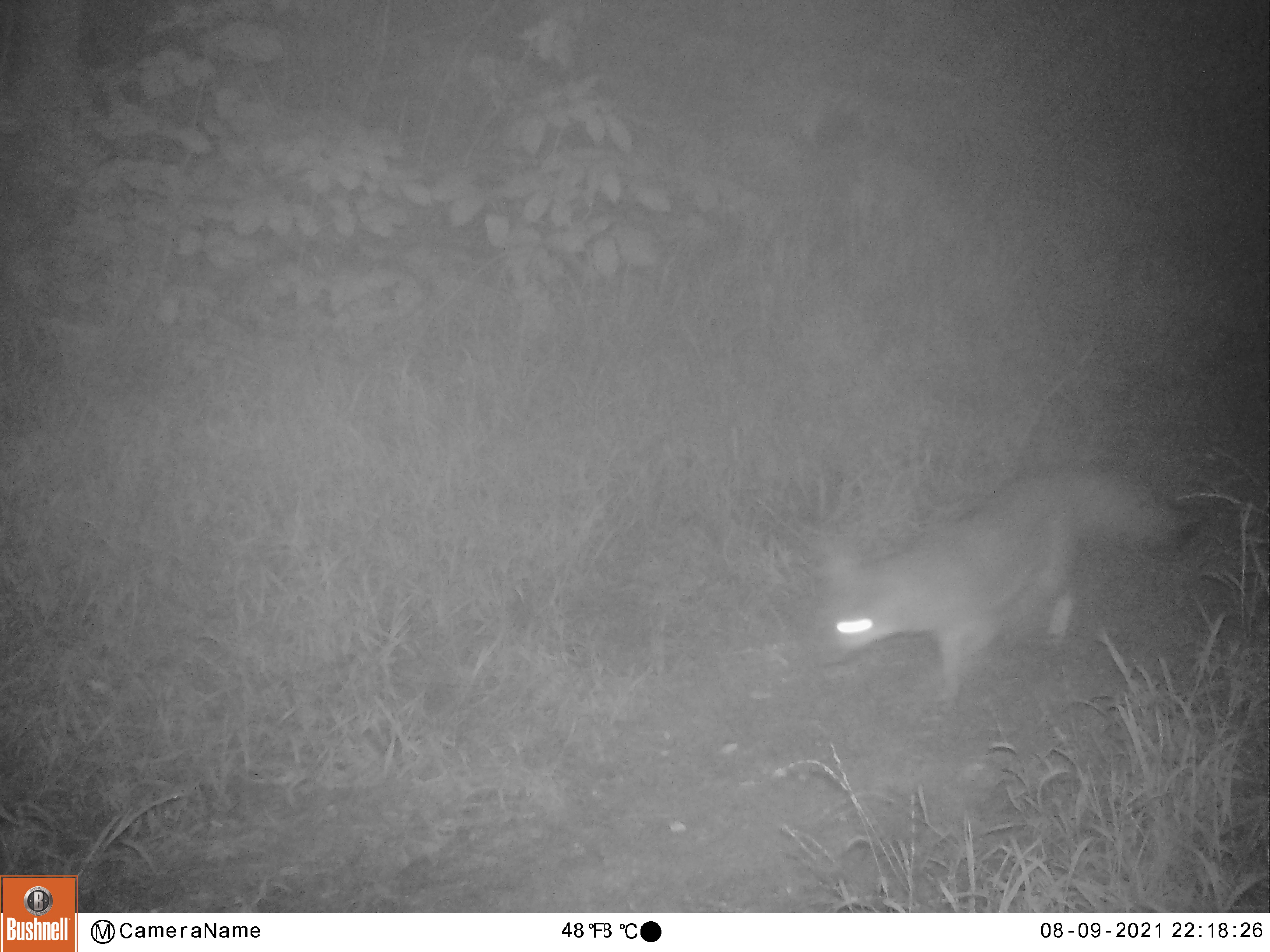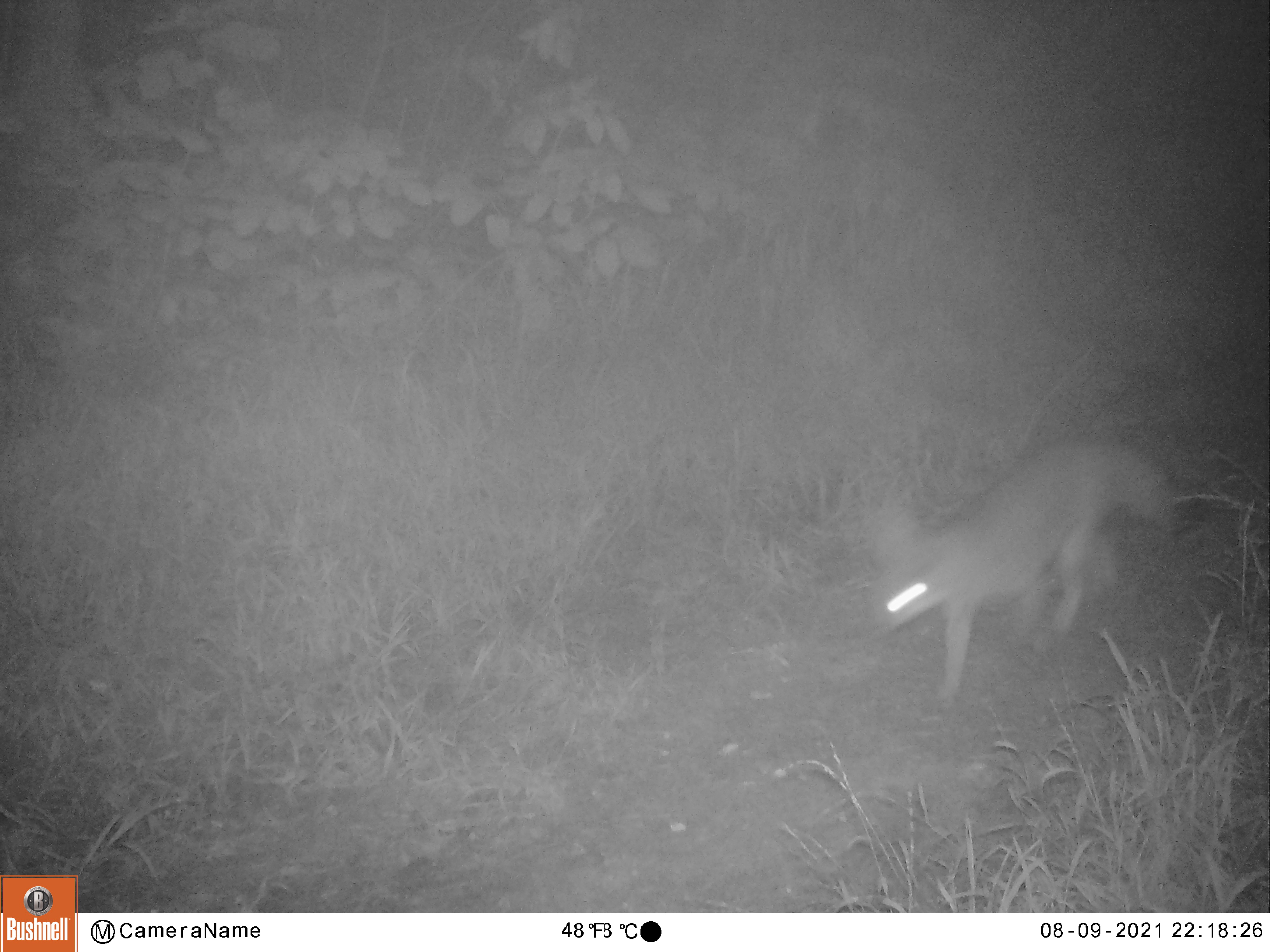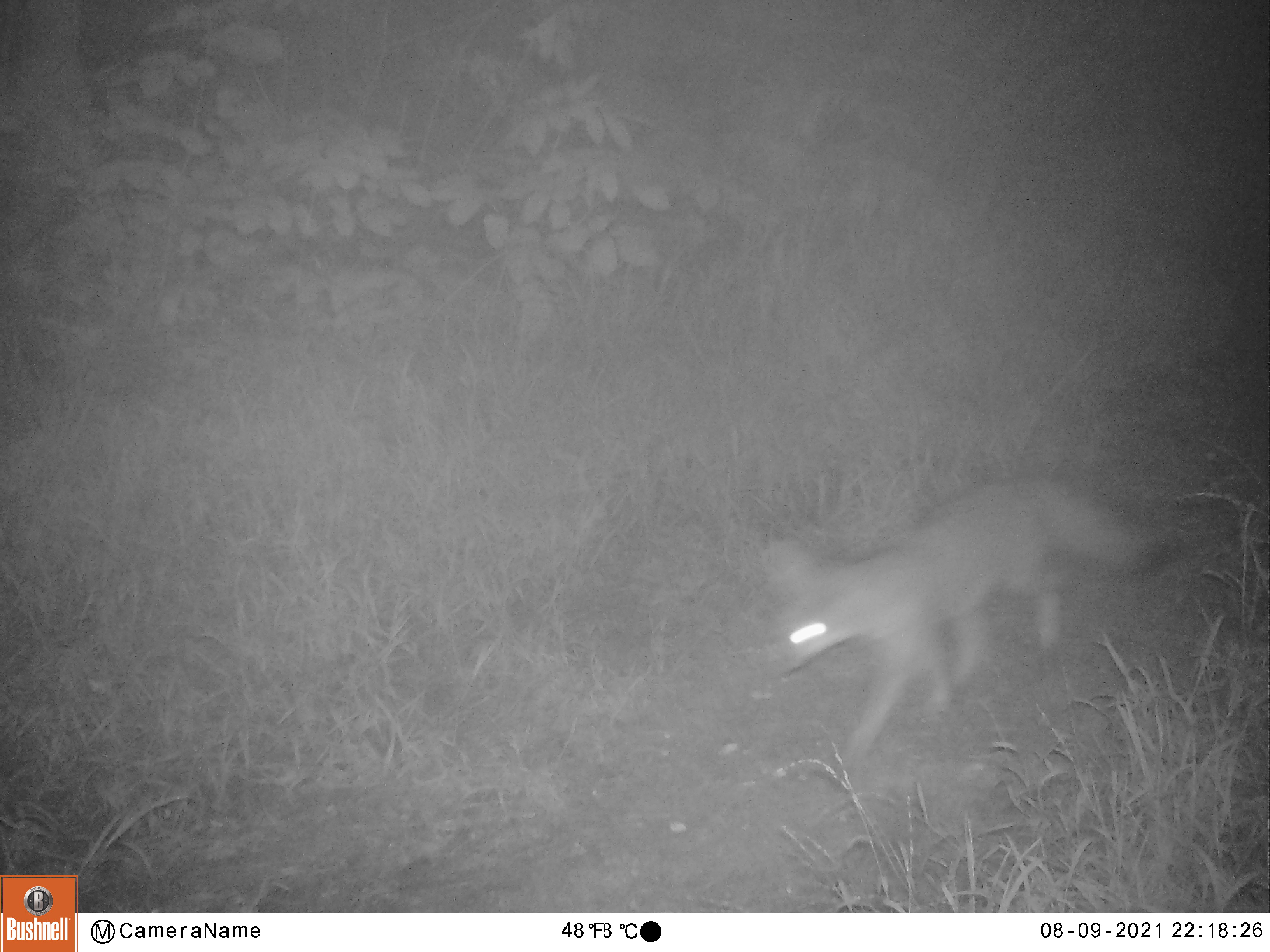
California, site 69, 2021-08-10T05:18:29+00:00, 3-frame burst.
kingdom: Animalia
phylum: Chordata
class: Mammalia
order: Carnivora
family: Canidae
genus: Urocyon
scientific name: Urocyon cinereoargenteus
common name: gray fox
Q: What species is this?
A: Gray fox (Urocyon cinereoargenteus).